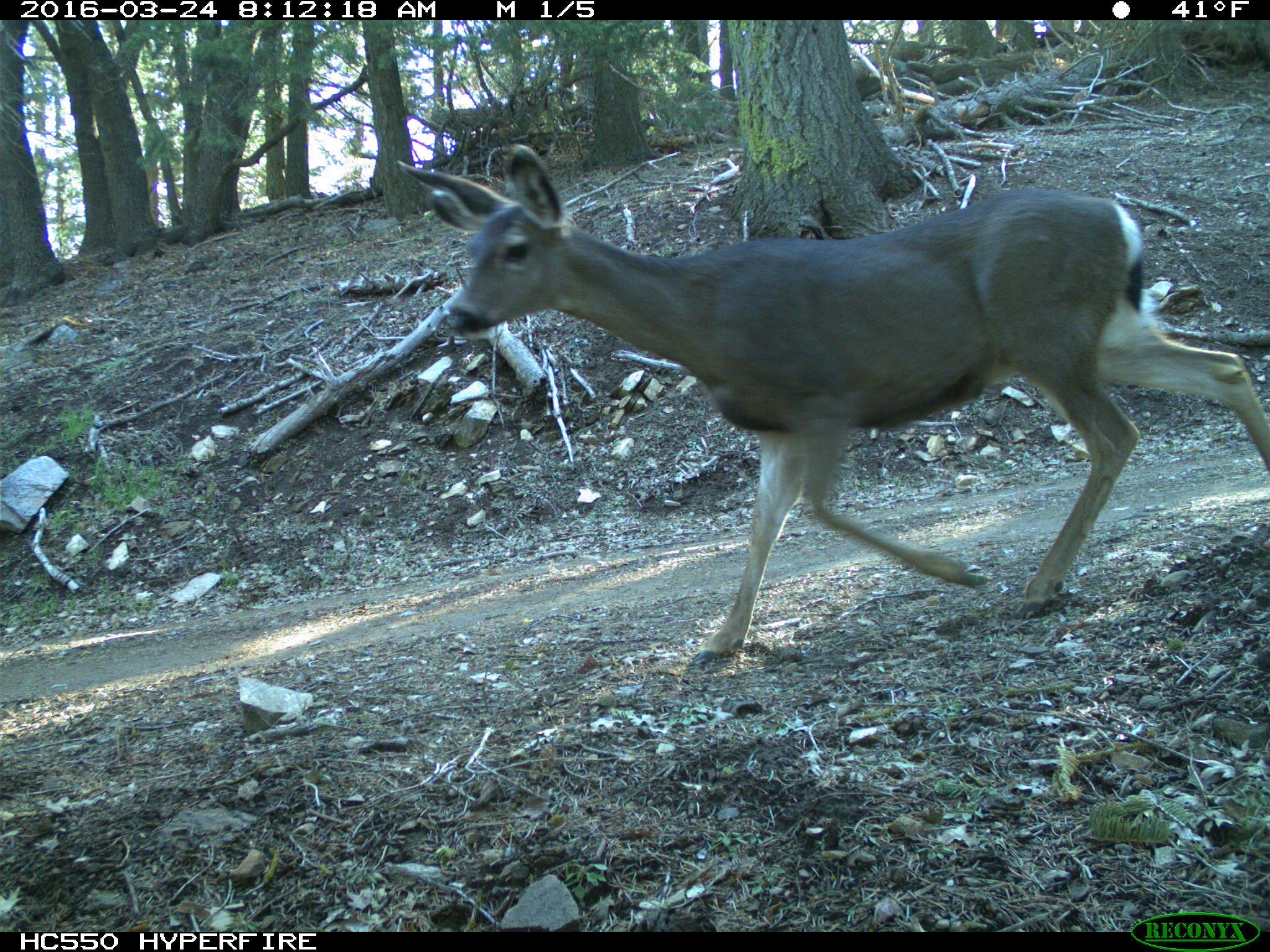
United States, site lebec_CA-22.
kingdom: Animalia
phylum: Chordata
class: Mammalia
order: Artiodactyla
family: Cervidae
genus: Odocoileus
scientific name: Odocoileus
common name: deer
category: unidentified deer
Unidentified deer (deer) (Odocoileus).